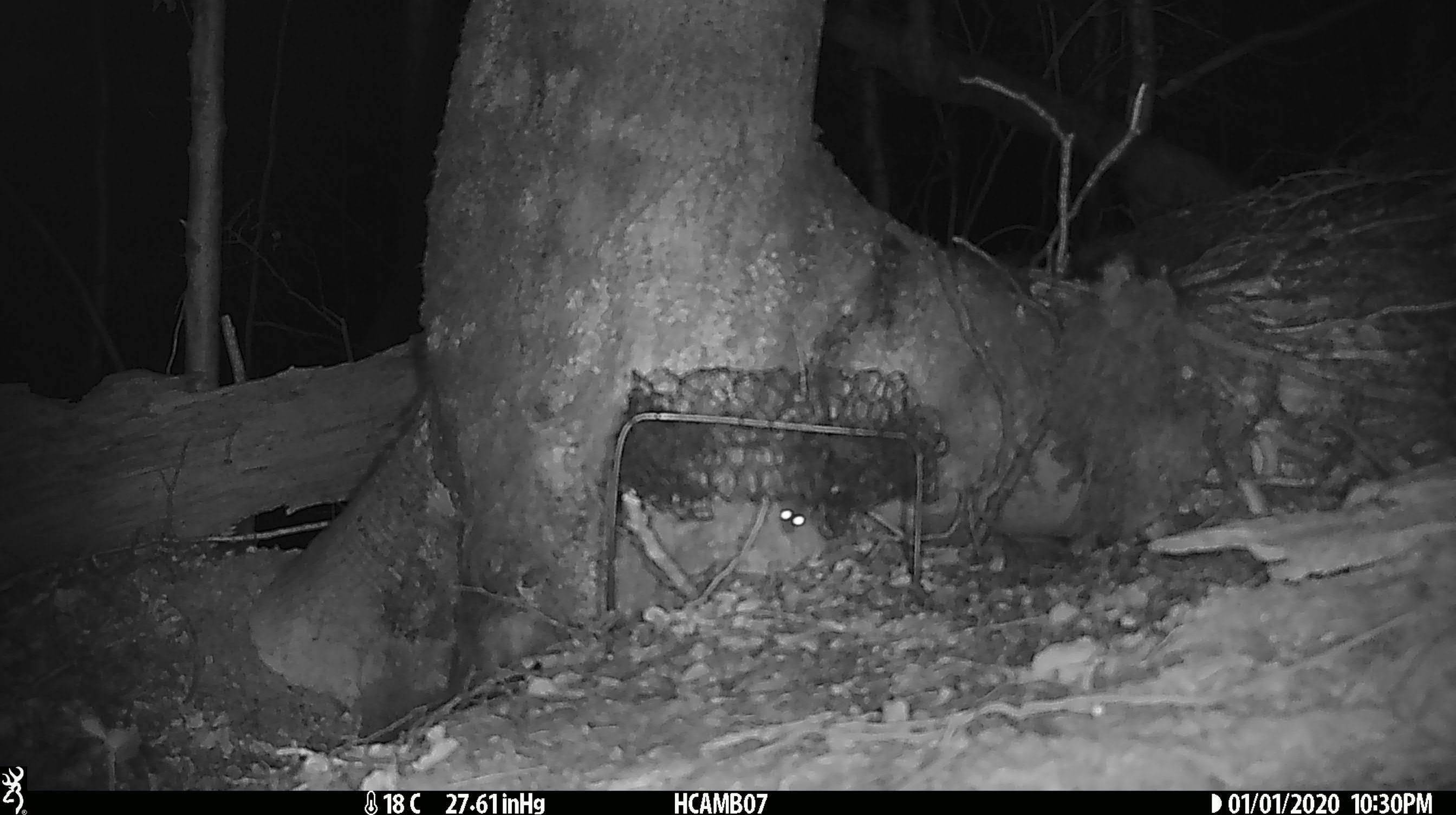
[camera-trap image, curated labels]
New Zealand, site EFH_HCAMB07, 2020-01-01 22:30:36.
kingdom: Animalia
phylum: Chordata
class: Mammalia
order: Rodentia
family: Muridae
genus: Mus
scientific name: Mus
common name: mouse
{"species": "mouse (Mus)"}